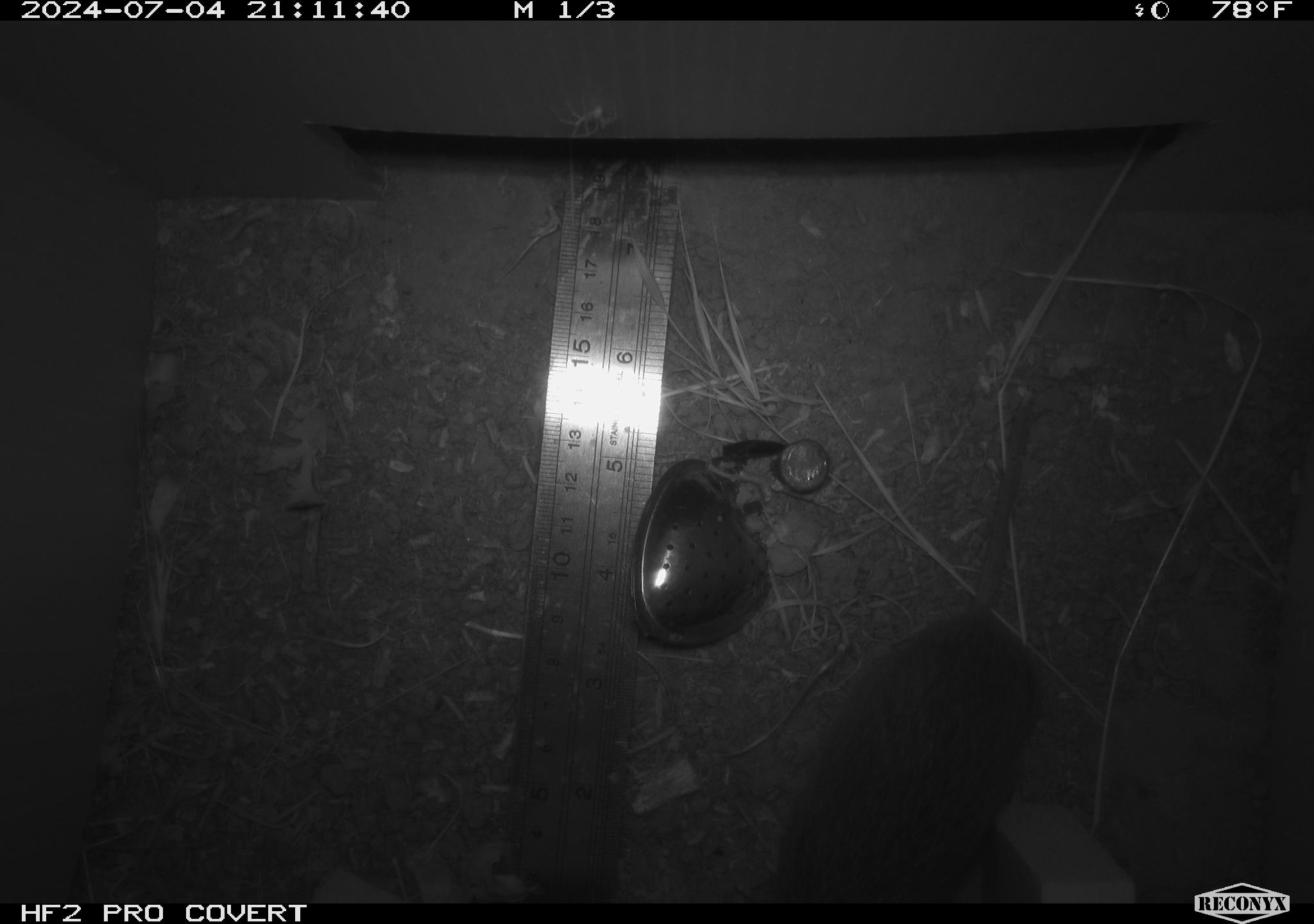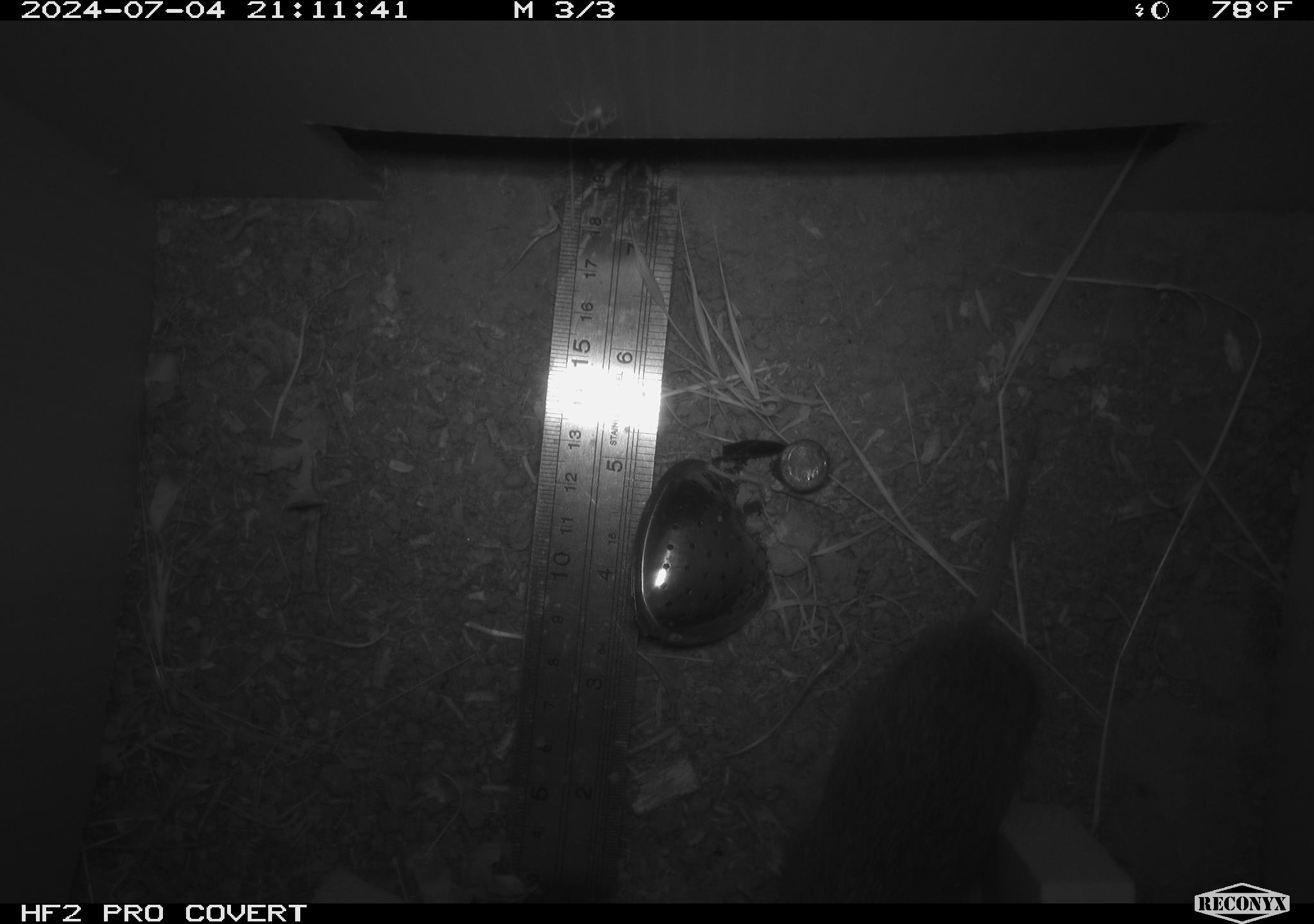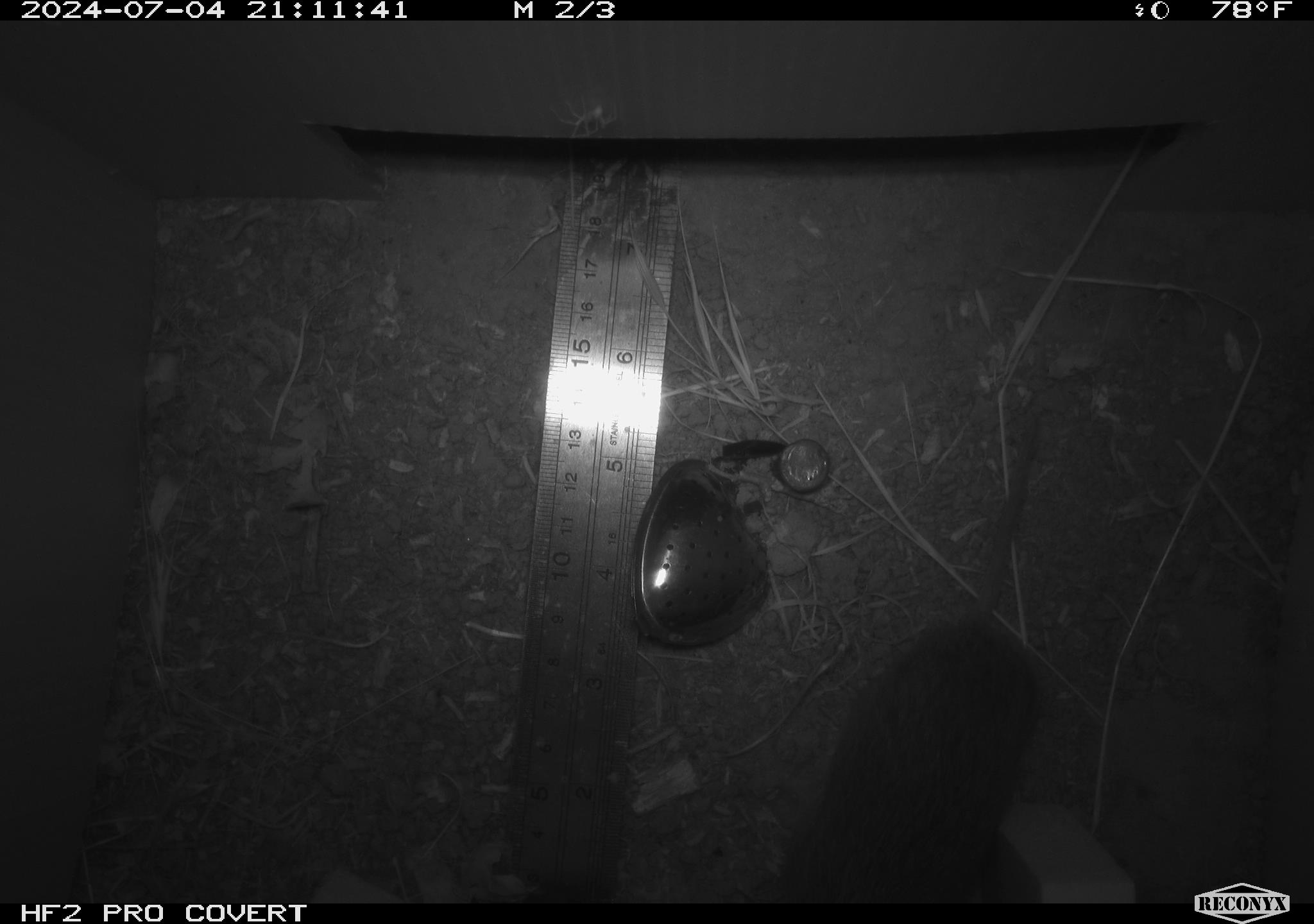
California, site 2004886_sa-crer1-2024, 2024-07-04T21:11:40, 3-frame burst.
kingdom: Animalia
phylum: Chordata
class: Mammalia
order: Rodentia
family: Cricetidae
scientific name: Arvicolinae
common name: voles, lemmings, and muskrats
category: arvicolinae subfamily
Arvicolinae subfamily (voles, lemmings, and muskrats) (Arvicolinae).